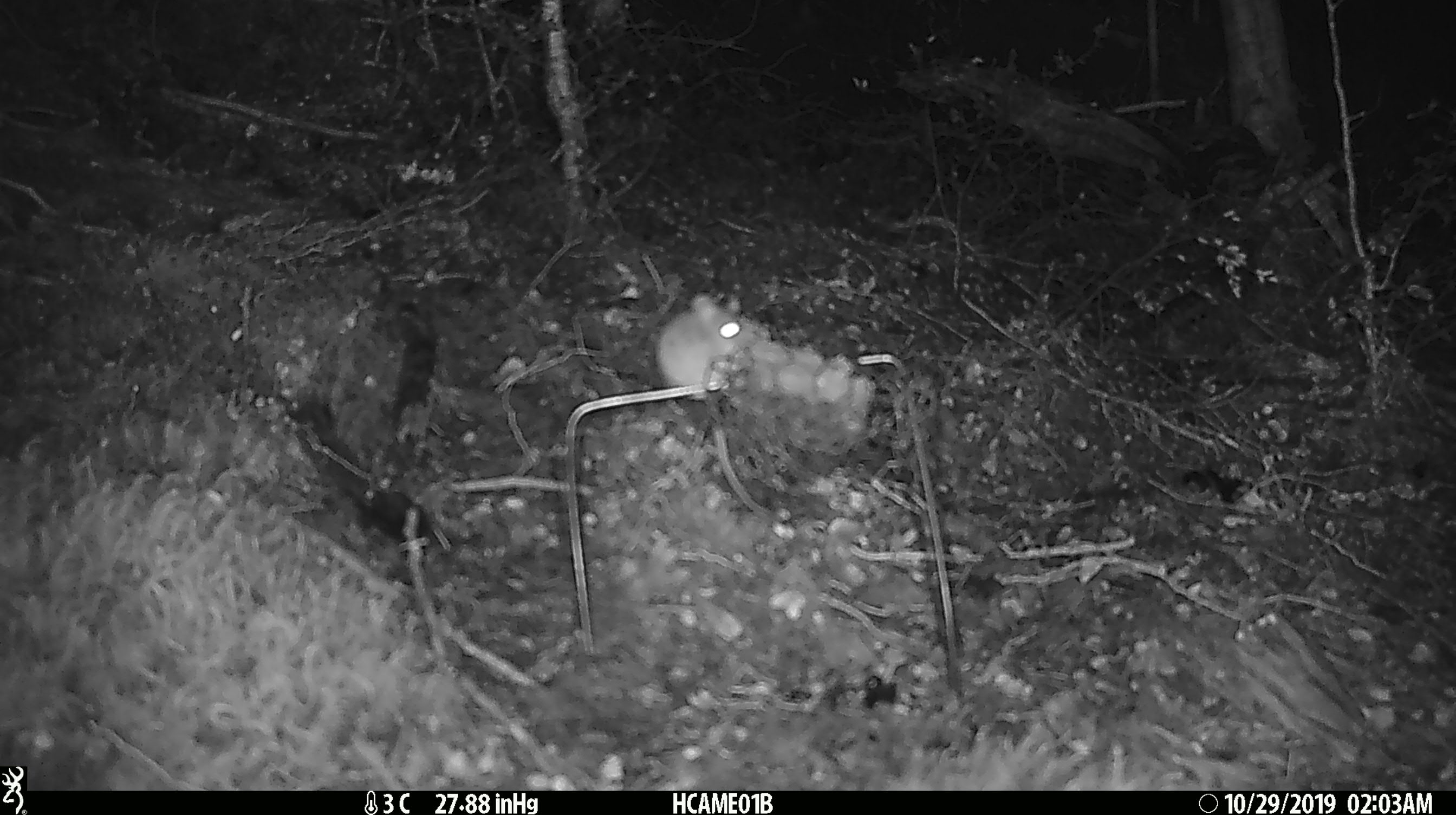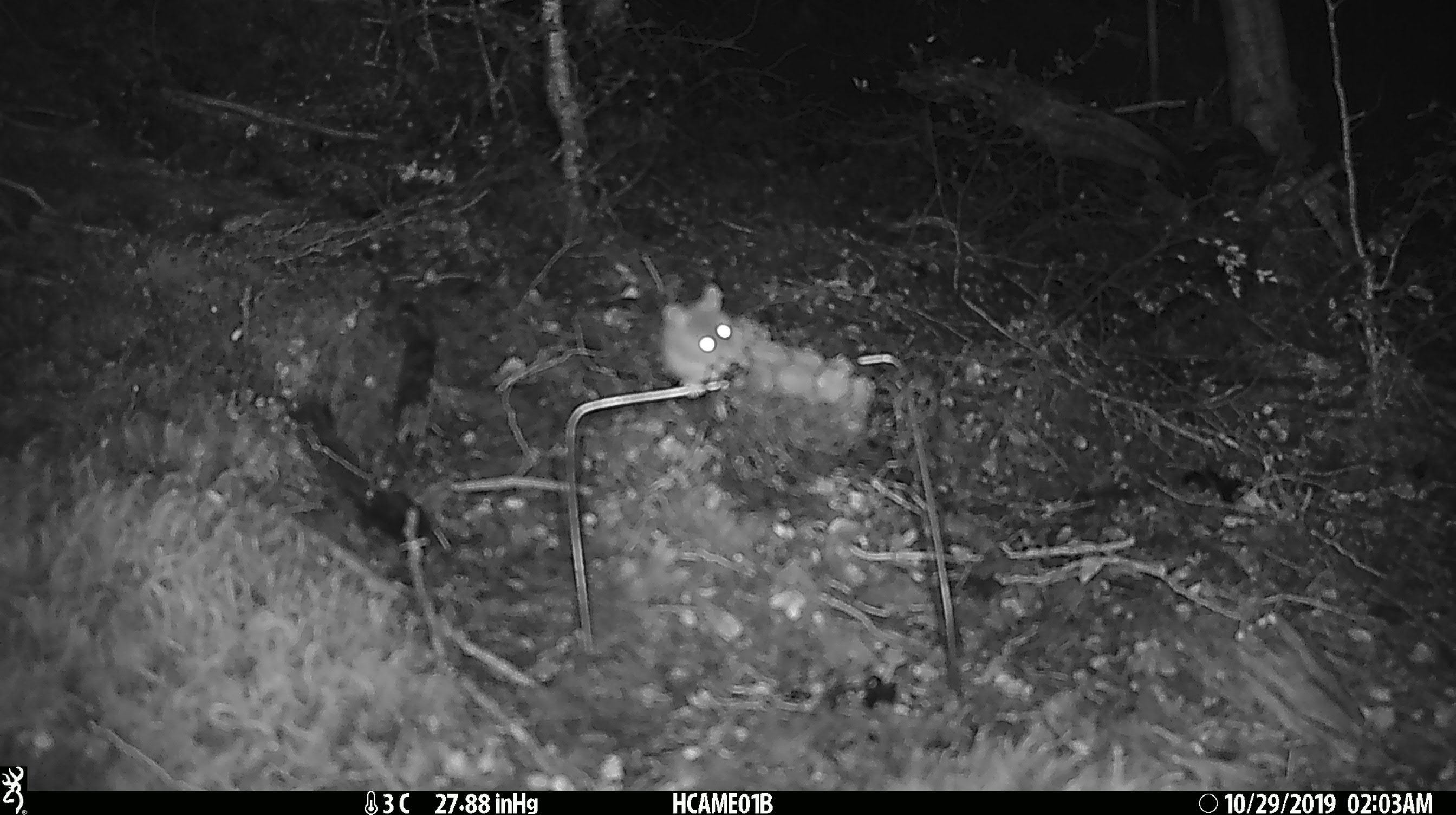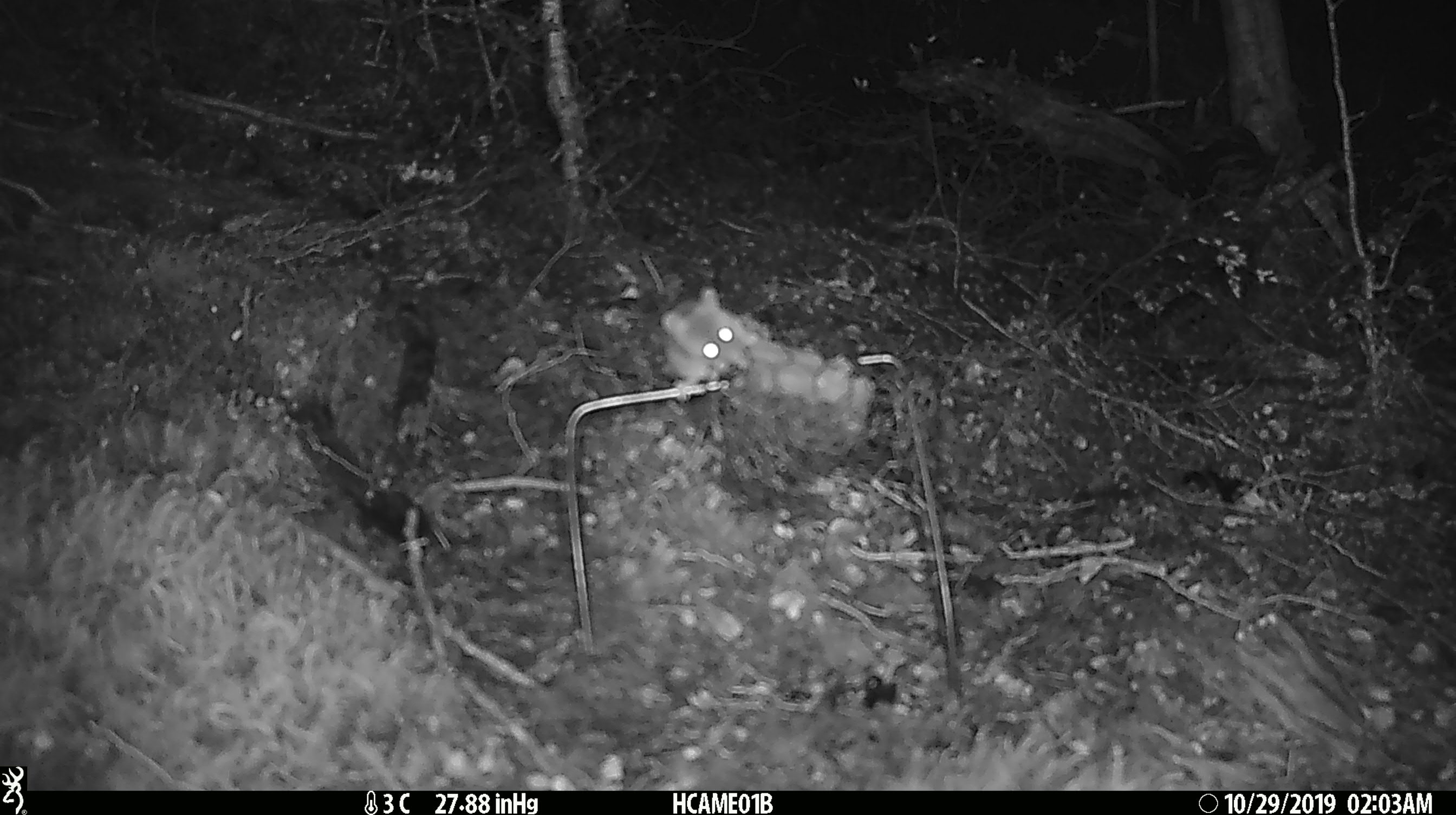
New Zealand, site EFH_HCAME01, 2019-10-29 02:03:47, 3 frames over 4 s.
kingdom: Animalia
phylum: Chordata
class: Mammalia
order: Rodentia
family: Muridae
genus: Mus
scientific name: Mus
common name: mouse